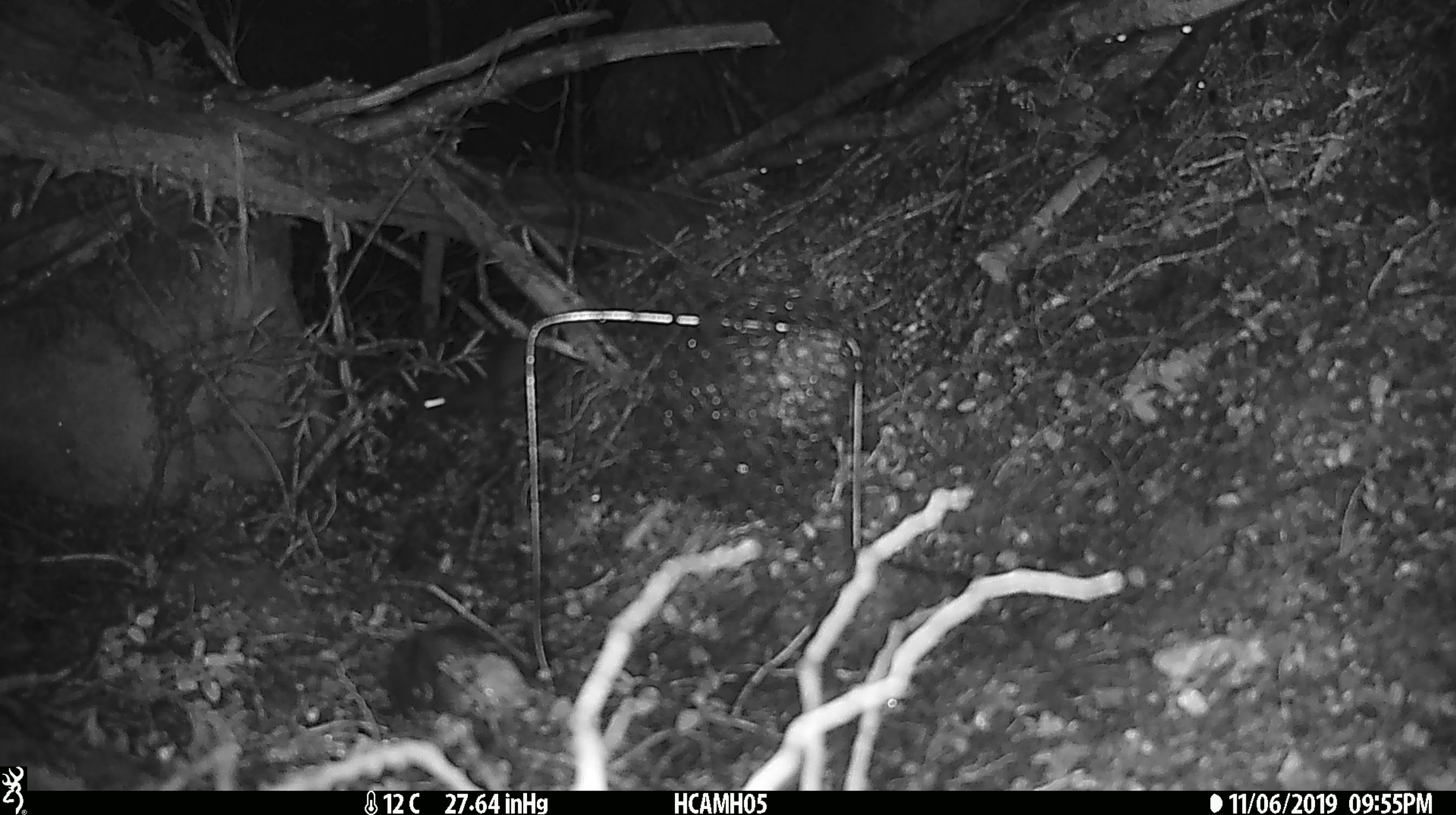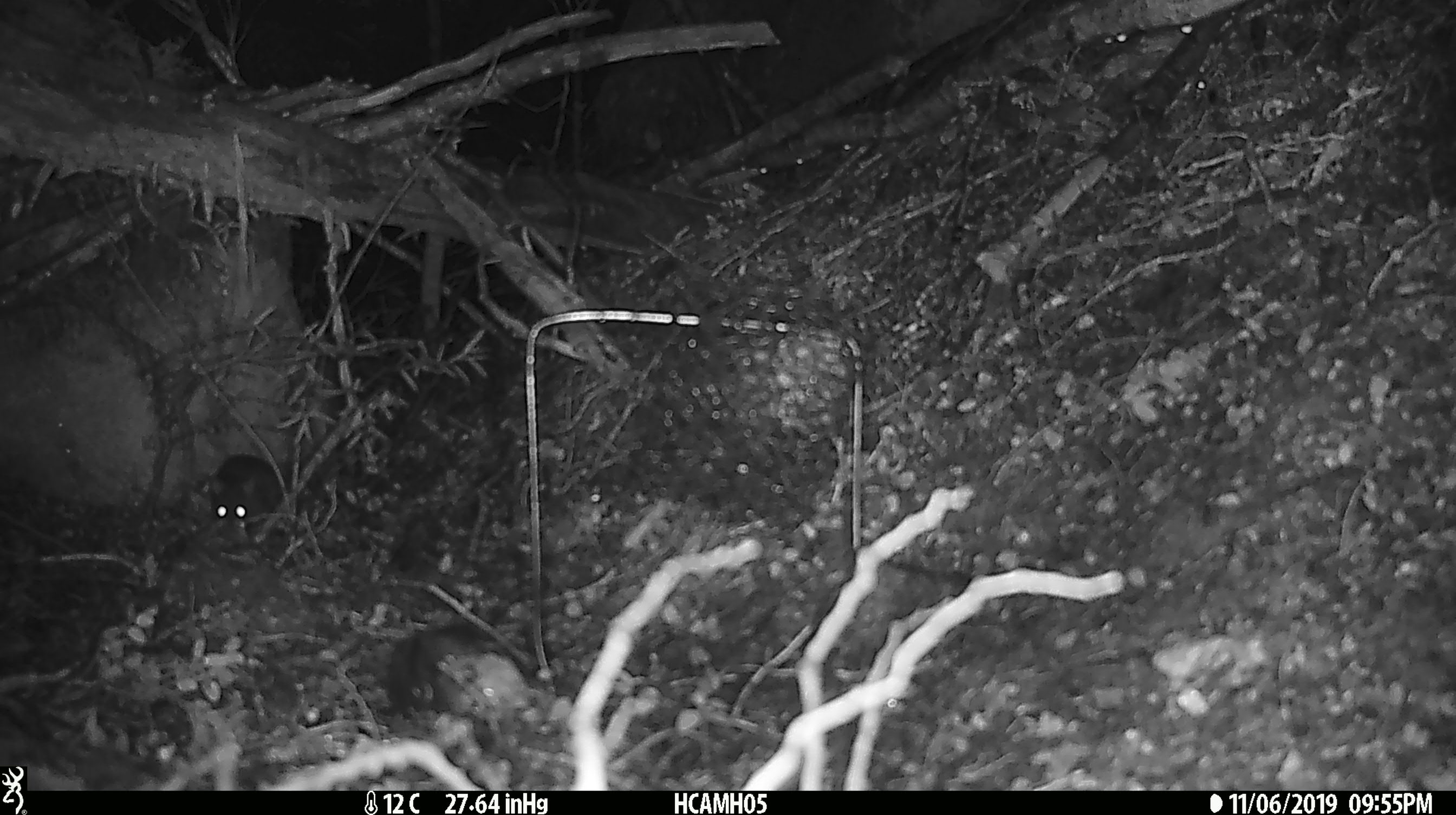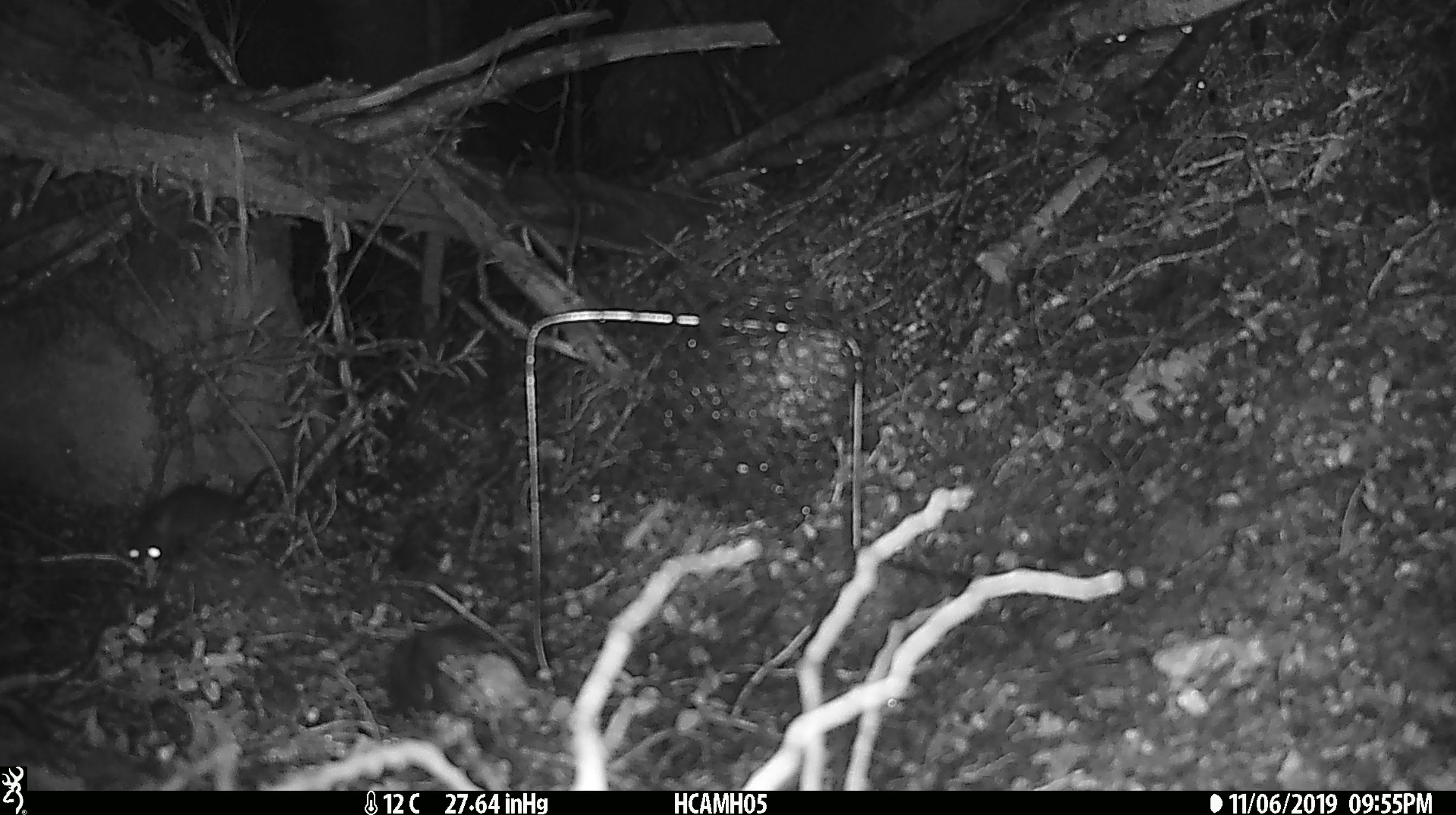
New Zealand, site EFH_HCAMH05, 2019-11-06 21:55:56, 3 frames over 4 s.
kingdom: Animalia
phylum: Chordata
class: Mammalia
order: Rodentia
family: Muridae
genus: Mus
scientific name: Mus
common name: mouse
Mouse (Mus).